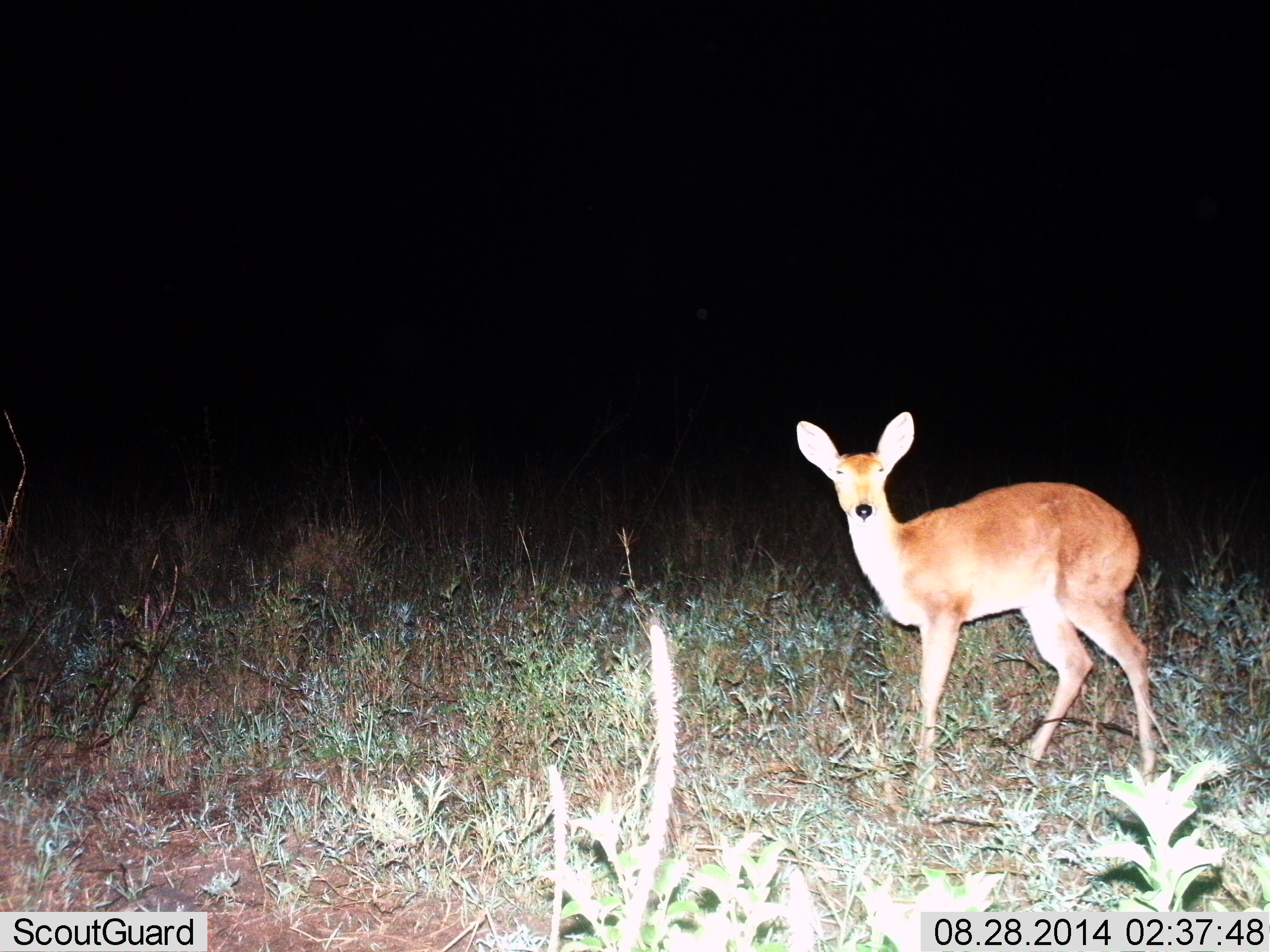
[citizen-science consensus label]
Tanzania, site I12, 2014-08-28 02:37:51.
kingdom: Animalia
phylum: Chordata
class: Mammalia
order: Artiodactyla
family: Bovidae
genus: Redunca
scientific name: Redunca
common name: reedbuck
Reedbuck (Redunca), count 1. Behavior (volunteer vote fractions): standing 90%, resting 0%, moving 10%, interacting 0%. Young present (vote fraction): 10%. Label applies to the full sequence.